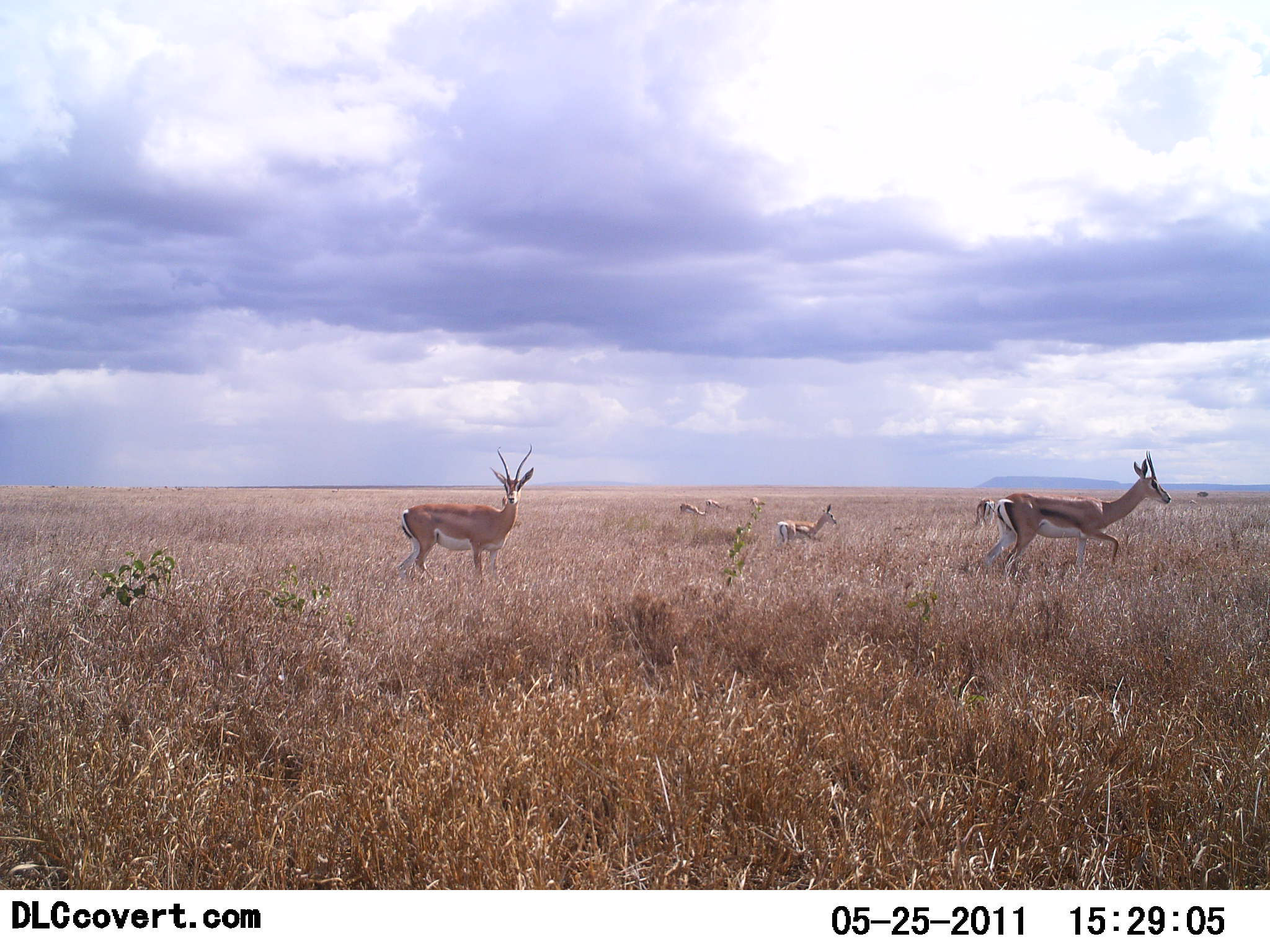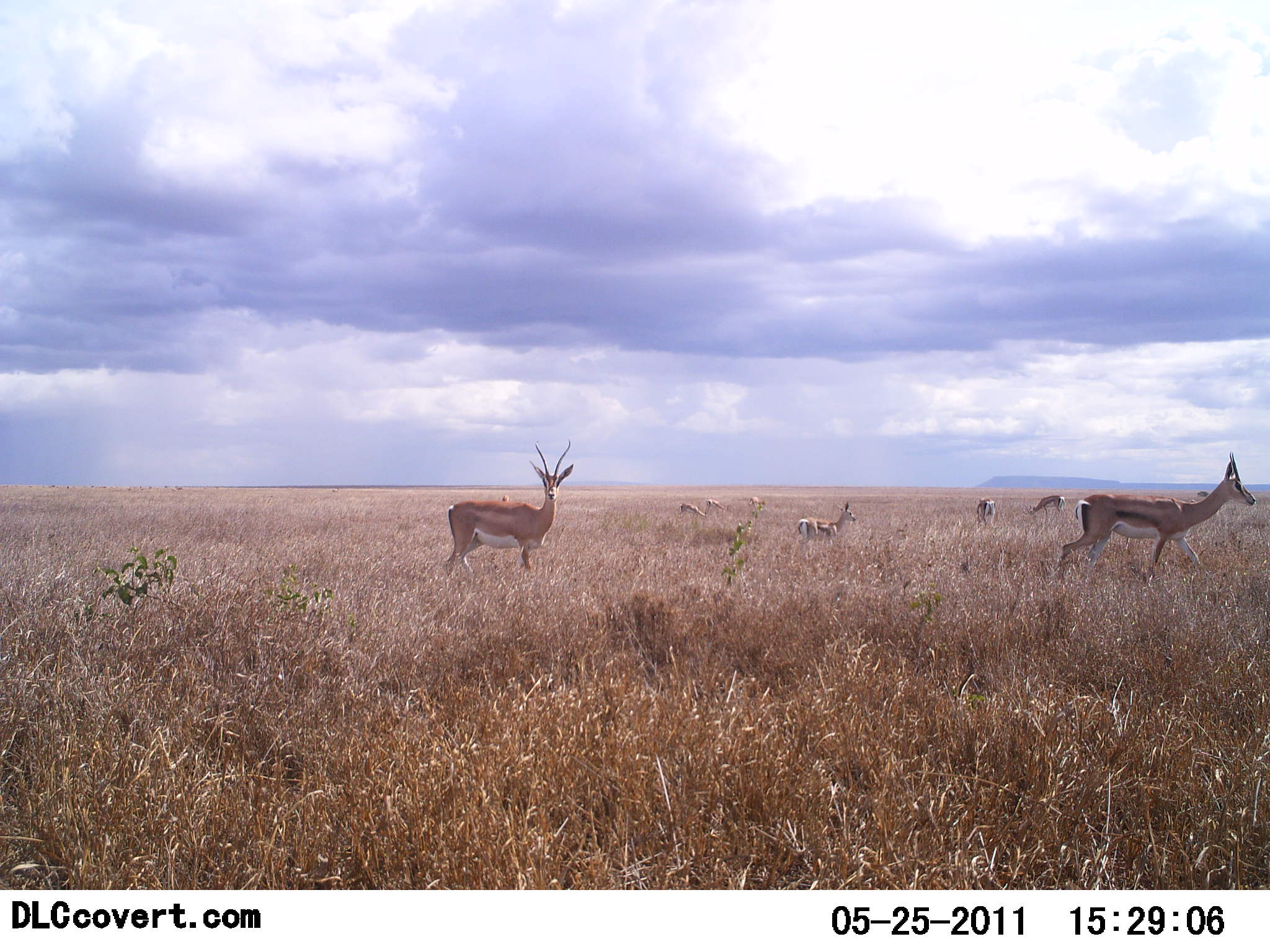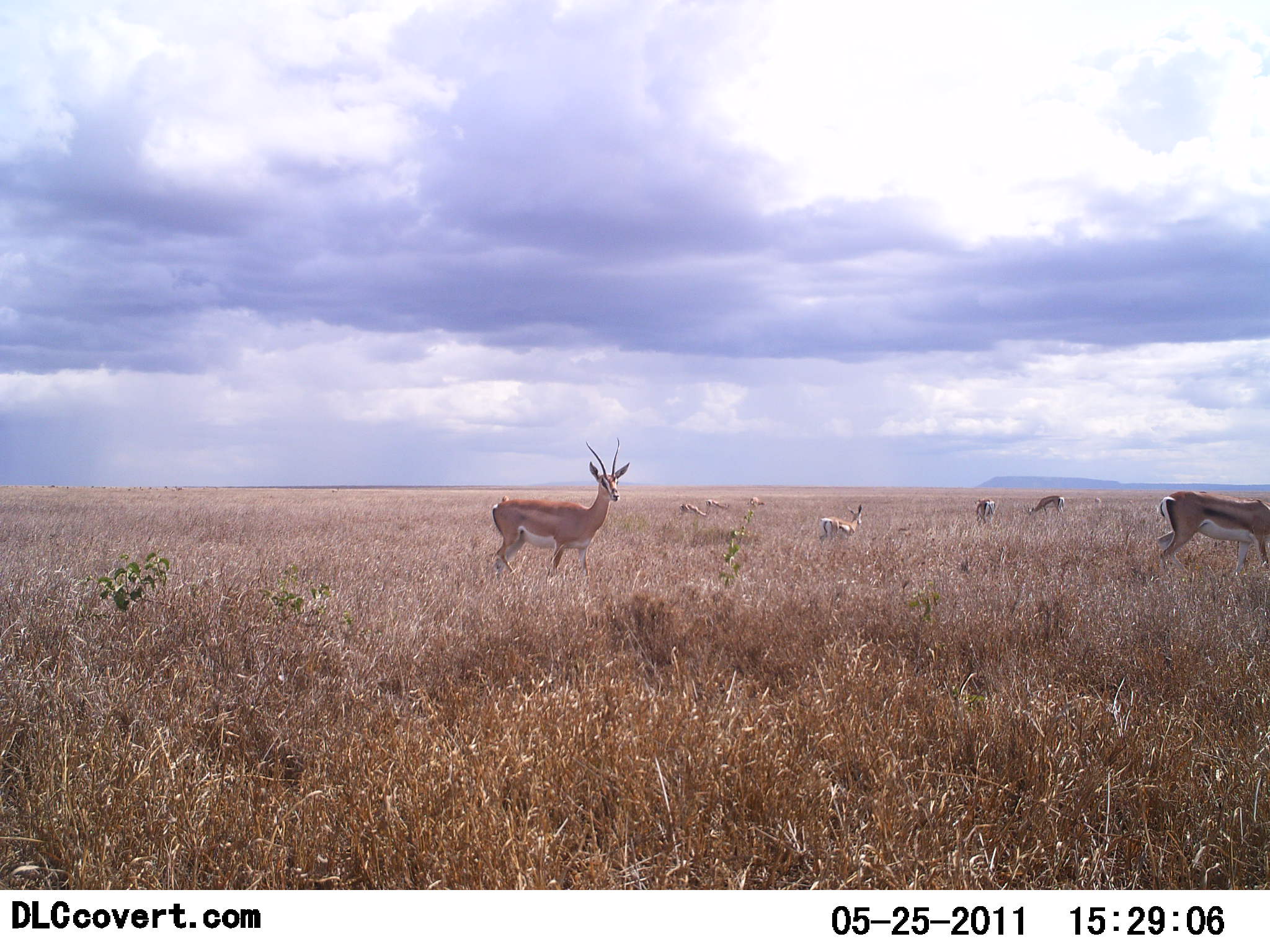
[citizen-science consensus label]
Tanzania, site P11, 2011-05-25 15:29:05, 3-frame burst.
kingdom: Animalia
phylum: Chordata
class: Mammalia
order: Artiodactyla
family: Bovidae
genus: Nanger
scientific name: Nanger granti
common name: grant's gazelle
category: gazellegrants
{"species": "gazellegrants (grant's gazelle) (Nanger granti)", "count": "7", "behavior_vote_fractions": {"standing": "47%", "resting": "0%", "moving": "80%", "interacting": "0%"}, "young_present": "0%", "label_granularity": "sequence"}